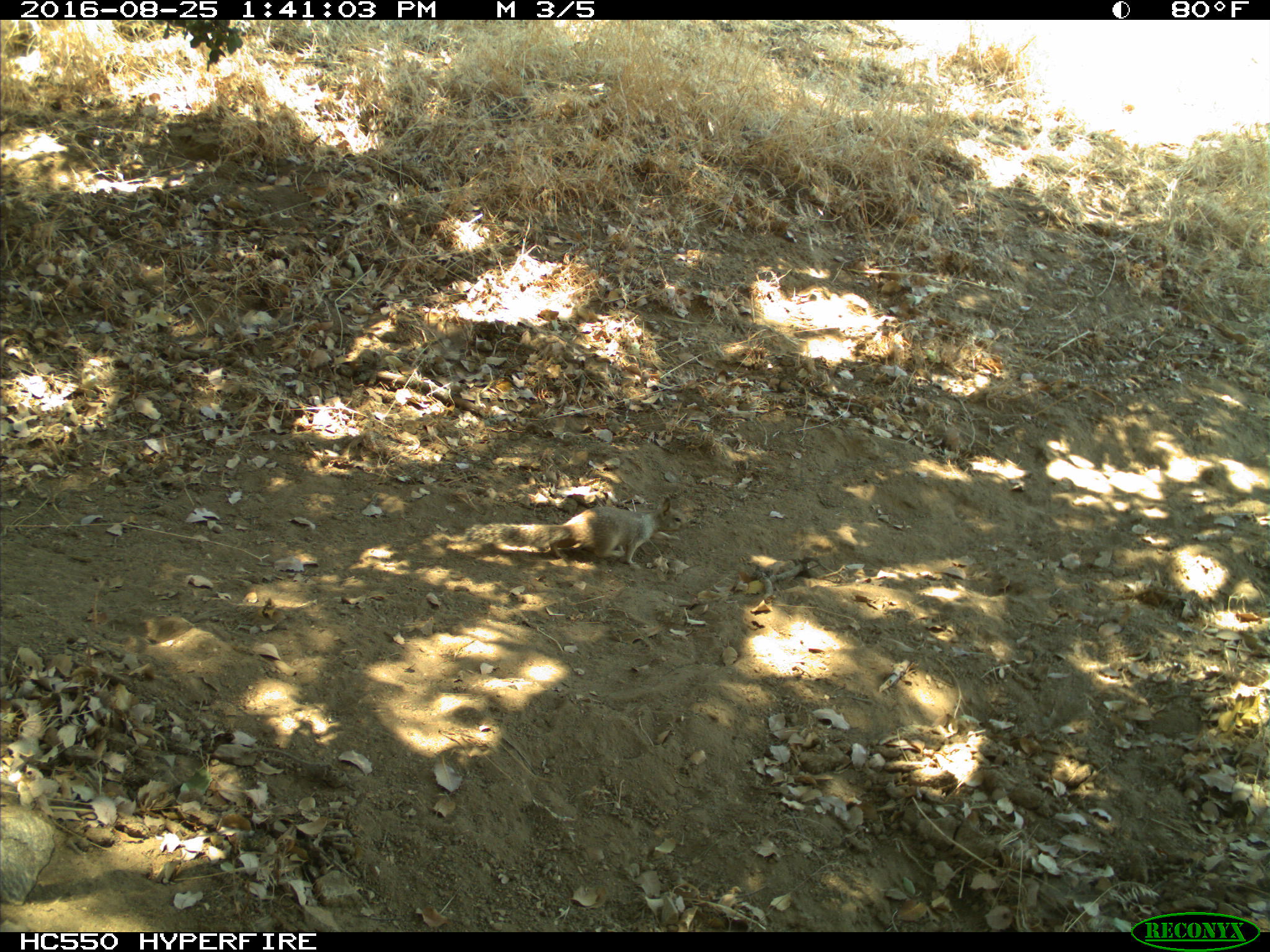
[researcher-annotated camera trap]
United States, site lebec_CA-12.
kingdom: Animalia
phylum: Chordata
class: Mammalia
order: Rodentia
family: Sciuridae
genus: Otospermophilus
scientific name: Otospermophilus beecheyi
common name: california ground squirrel